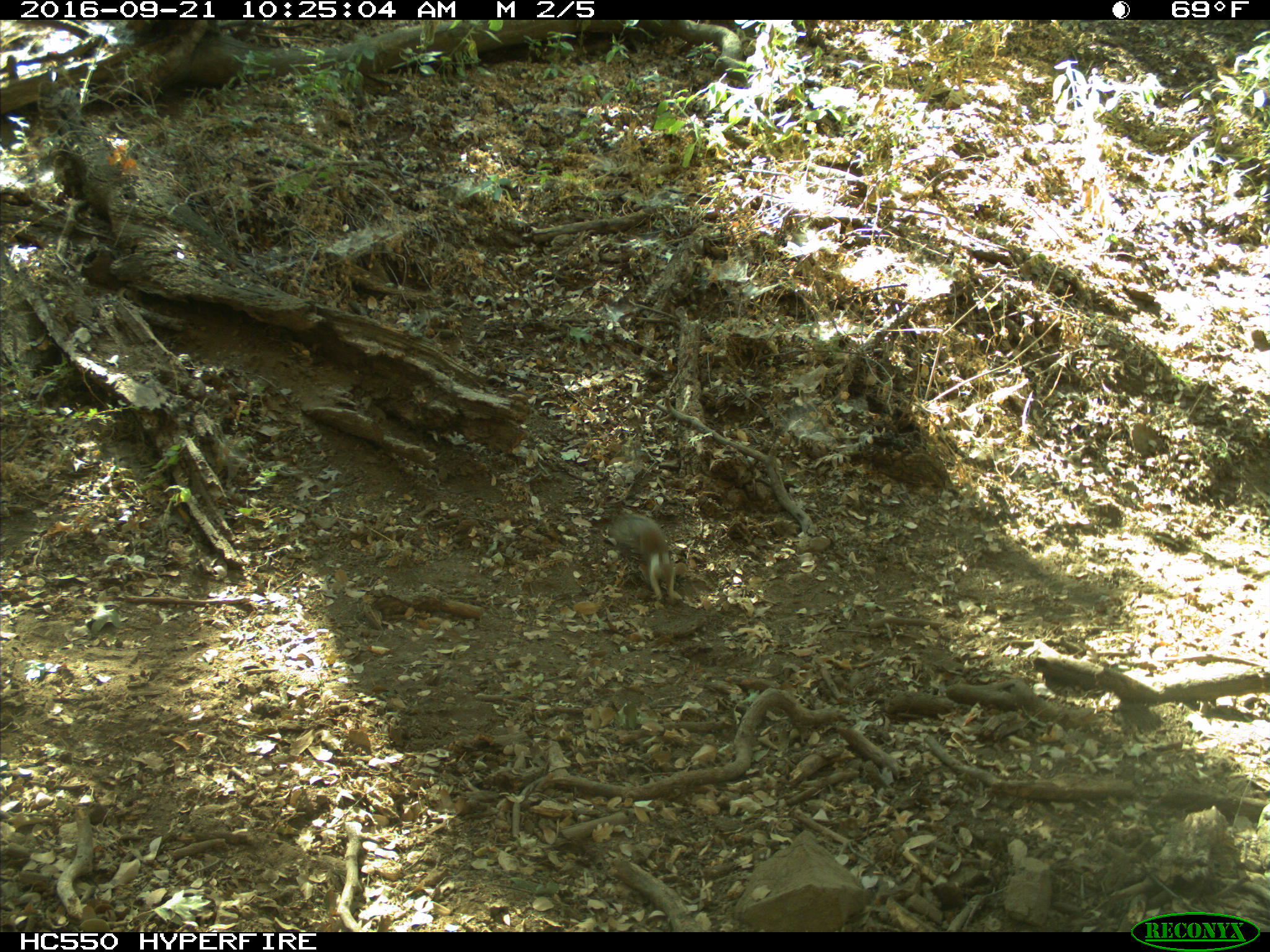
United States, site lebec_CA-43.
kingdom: Animalia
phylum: Chordata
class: Mammalia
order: Rodentia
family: Sciuridae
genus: Otospermophilus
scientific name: Otospermophilus beecheyi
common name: california ground squirrel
Otospermophilus beecheyi (california ground squirrel).